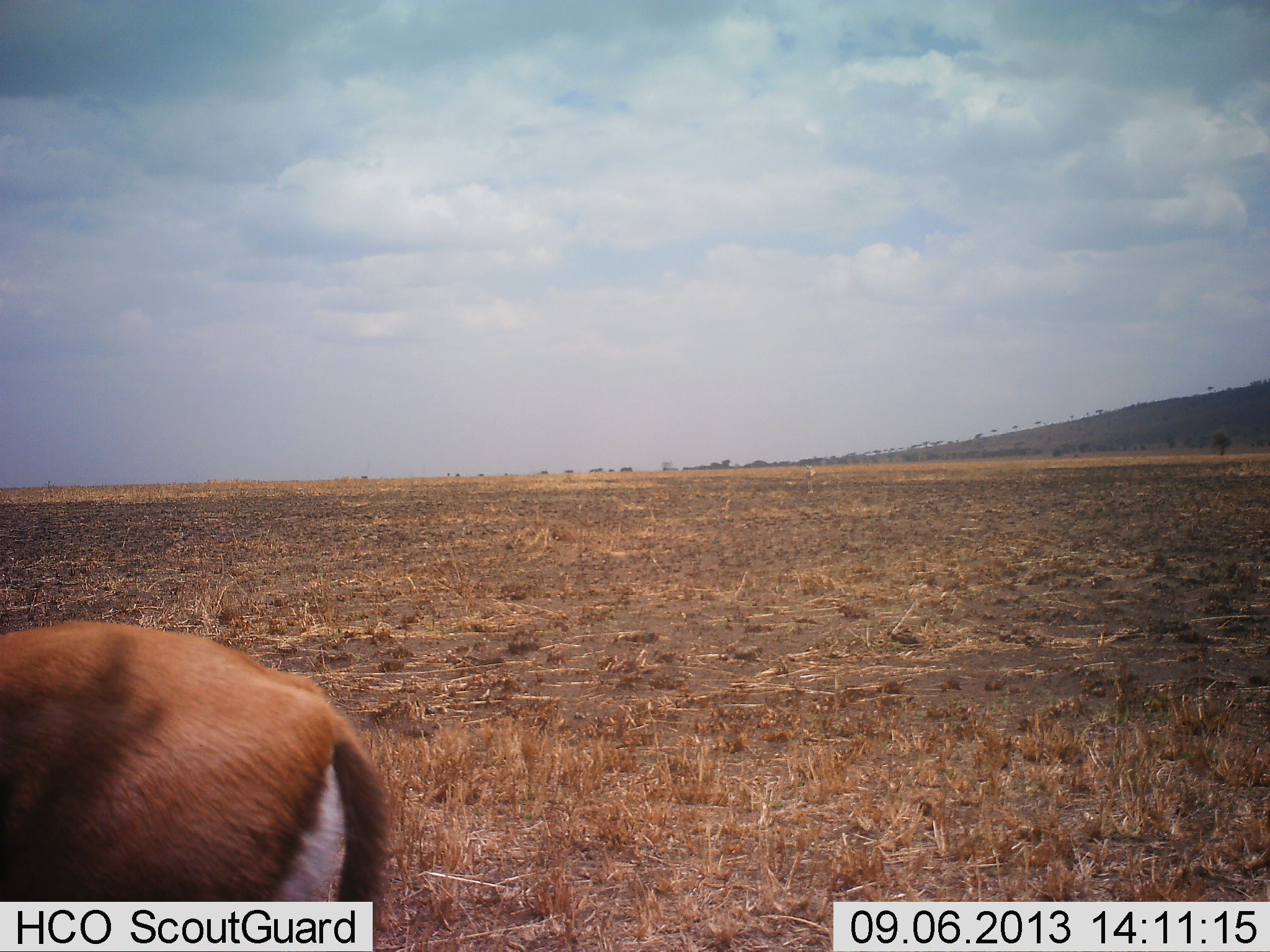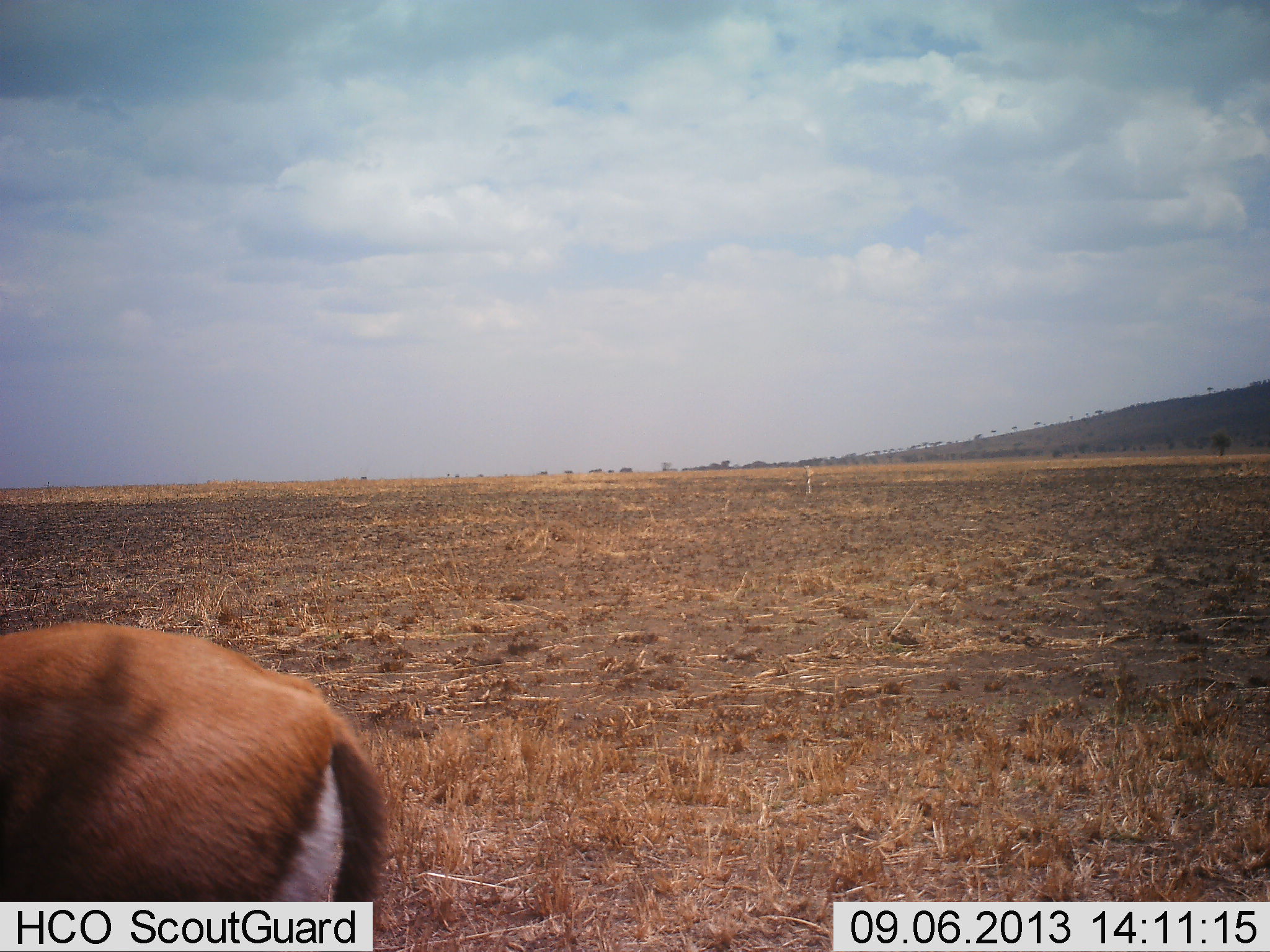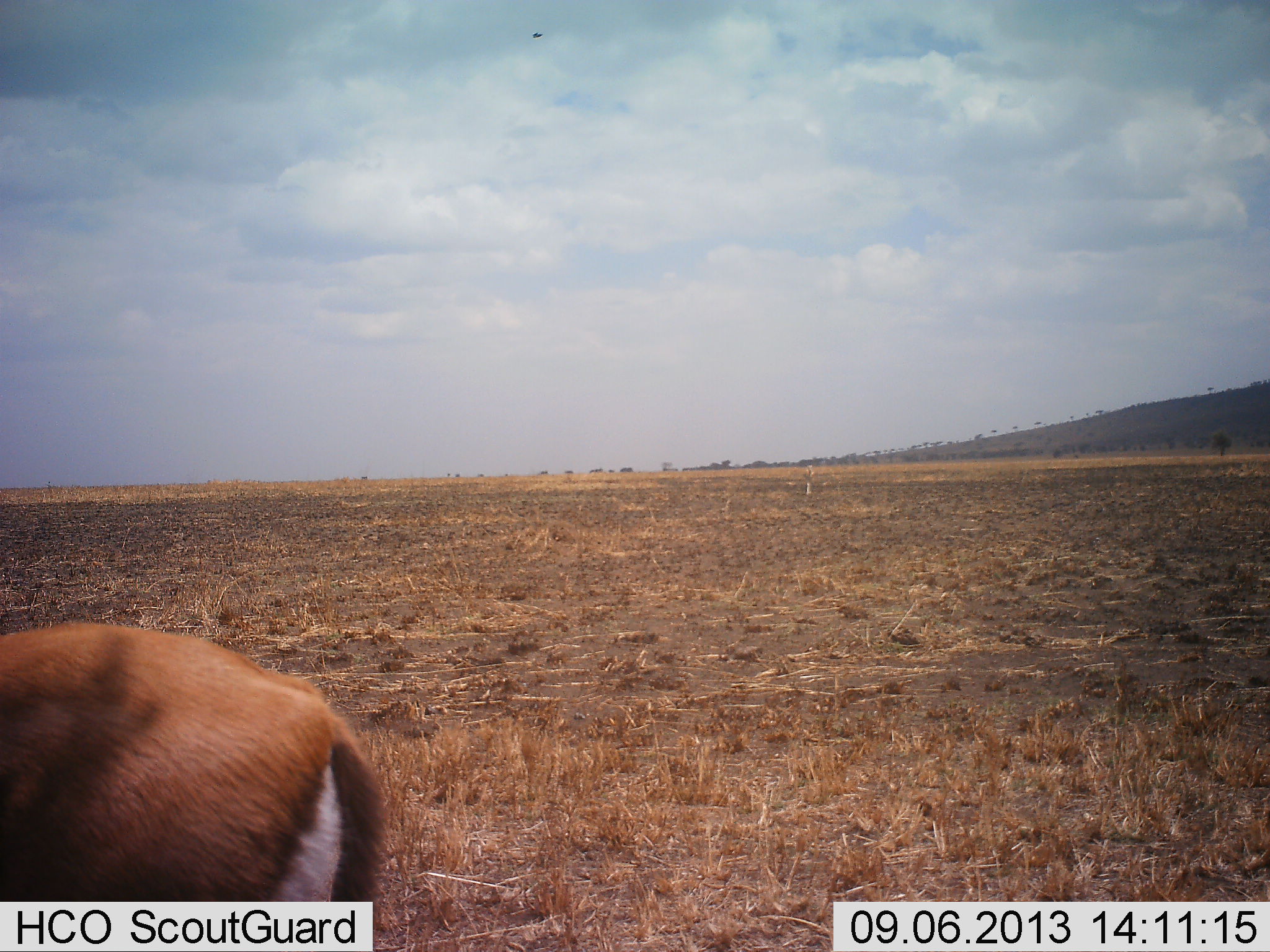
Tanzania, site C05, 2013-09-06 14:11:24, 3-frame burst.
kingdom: Animalia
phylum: Chordata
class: Mammalia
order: Artiodactyla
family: Bovidae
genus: Eudorcas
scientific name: Eudorcas thomsonii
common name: thomson's gazelle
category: gazellethomsons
Gazellethomsons (thomson's gazelle) (Eudorcas thomsonii), count 1. Behavior (volunteer vote fractions): standing 83%, resting 0%, moving 9%, interacting 0%. Young present (vote fraction): 0%. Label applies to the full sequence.